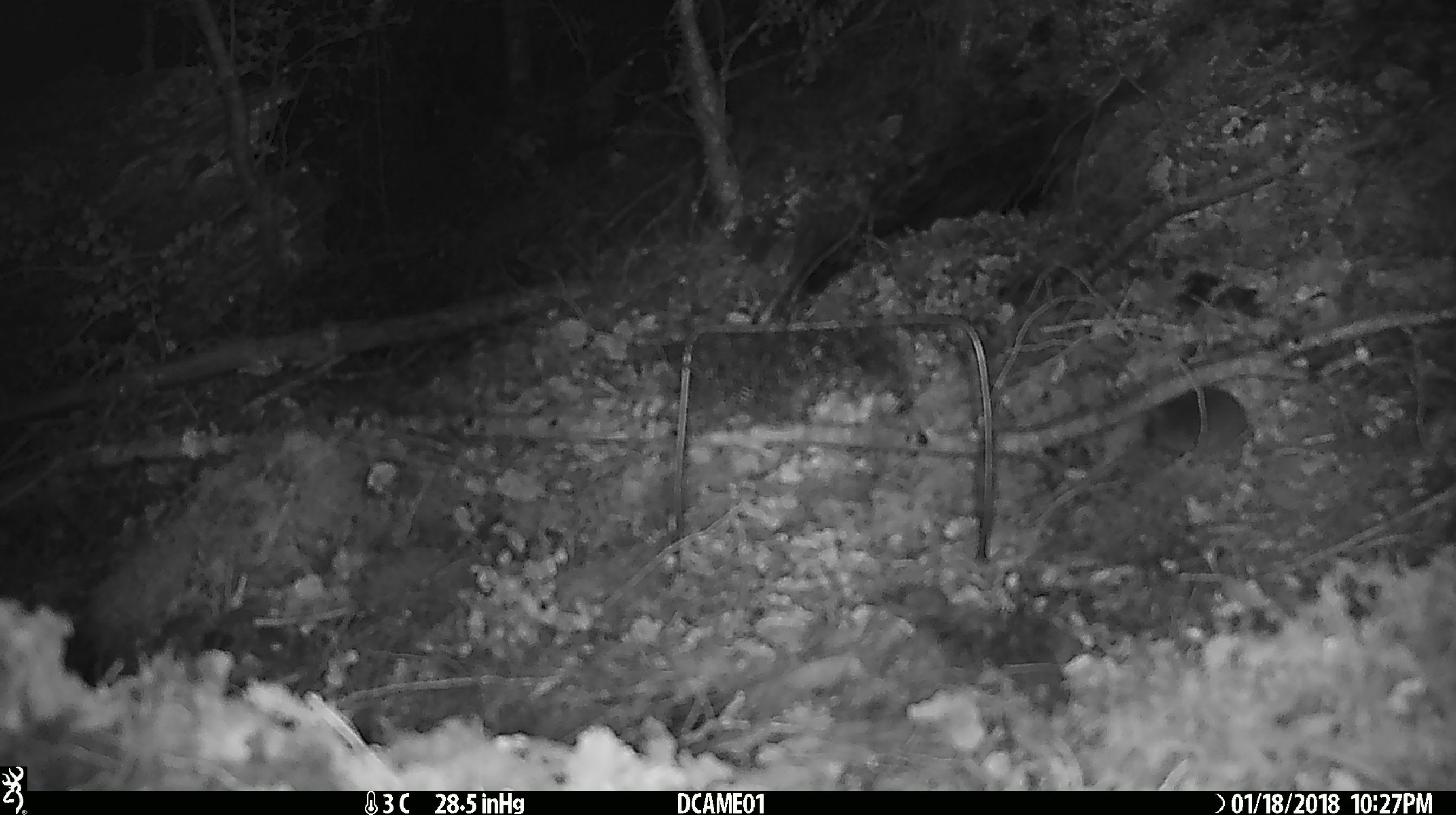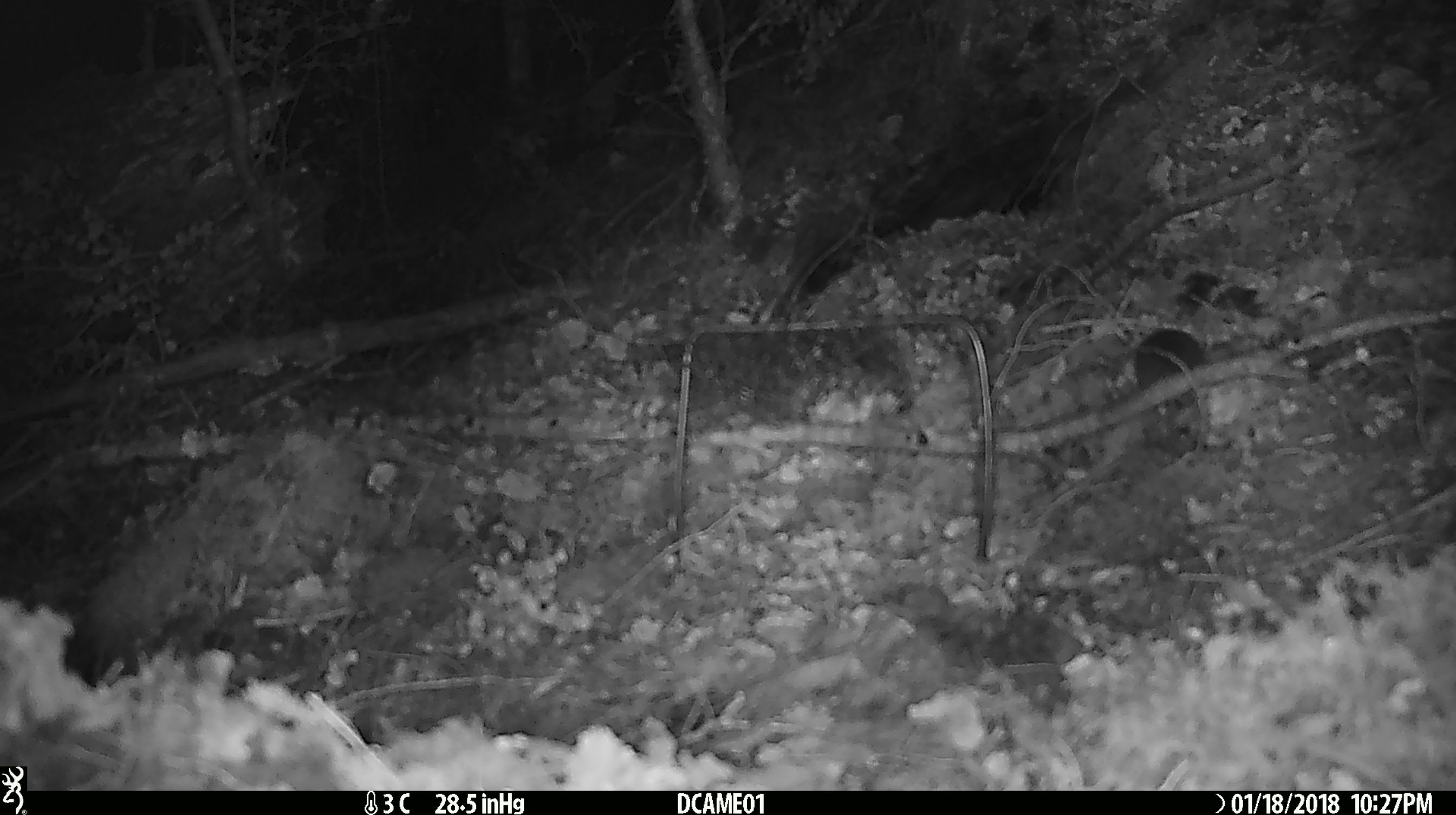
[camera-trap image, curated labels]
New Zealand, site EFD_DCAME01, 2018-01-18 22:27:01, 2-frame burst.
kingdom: Animalia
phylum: Chordata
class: Mammalia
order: Rodentia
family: Muridae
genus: Mus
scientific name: Mus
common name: mouse